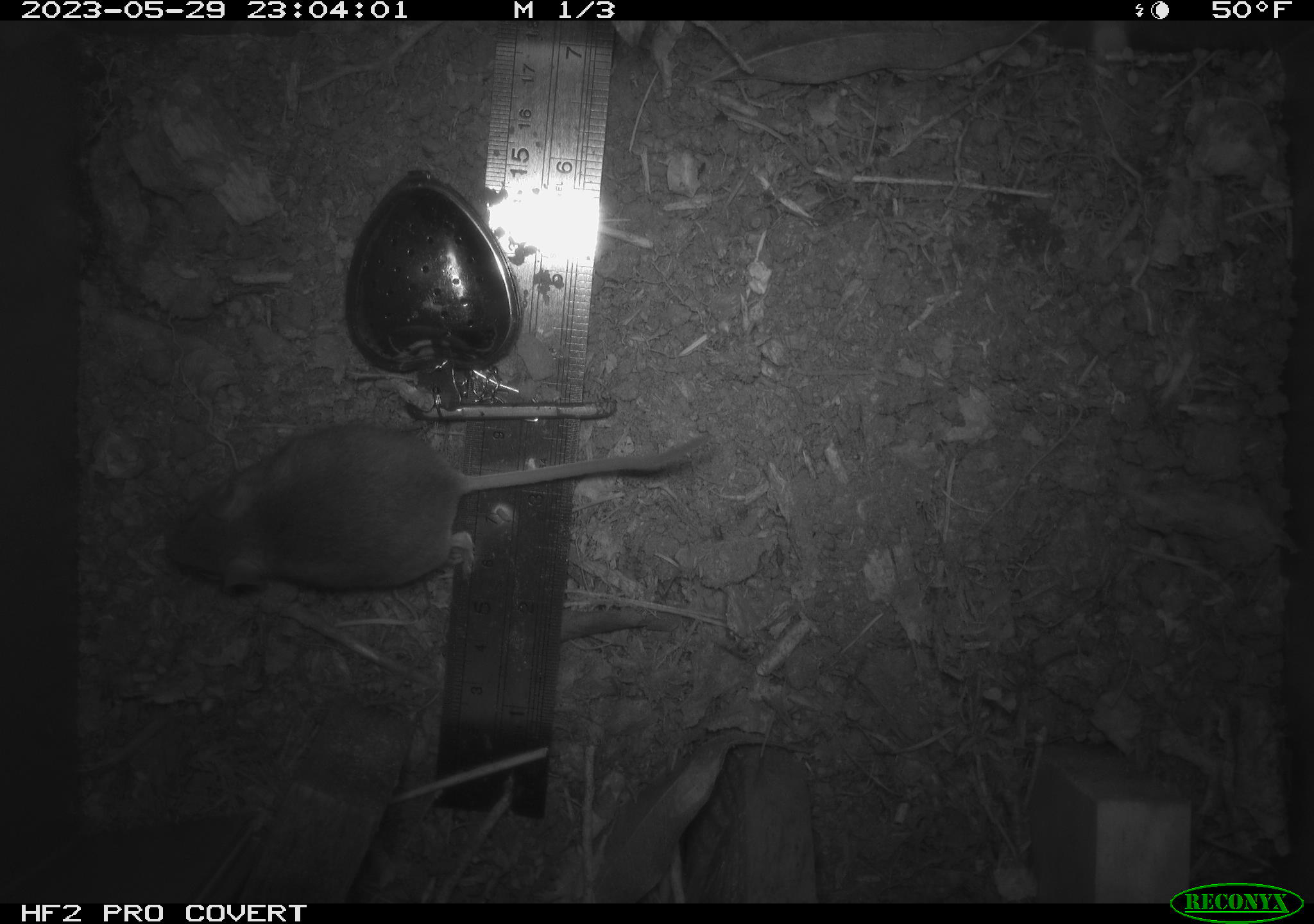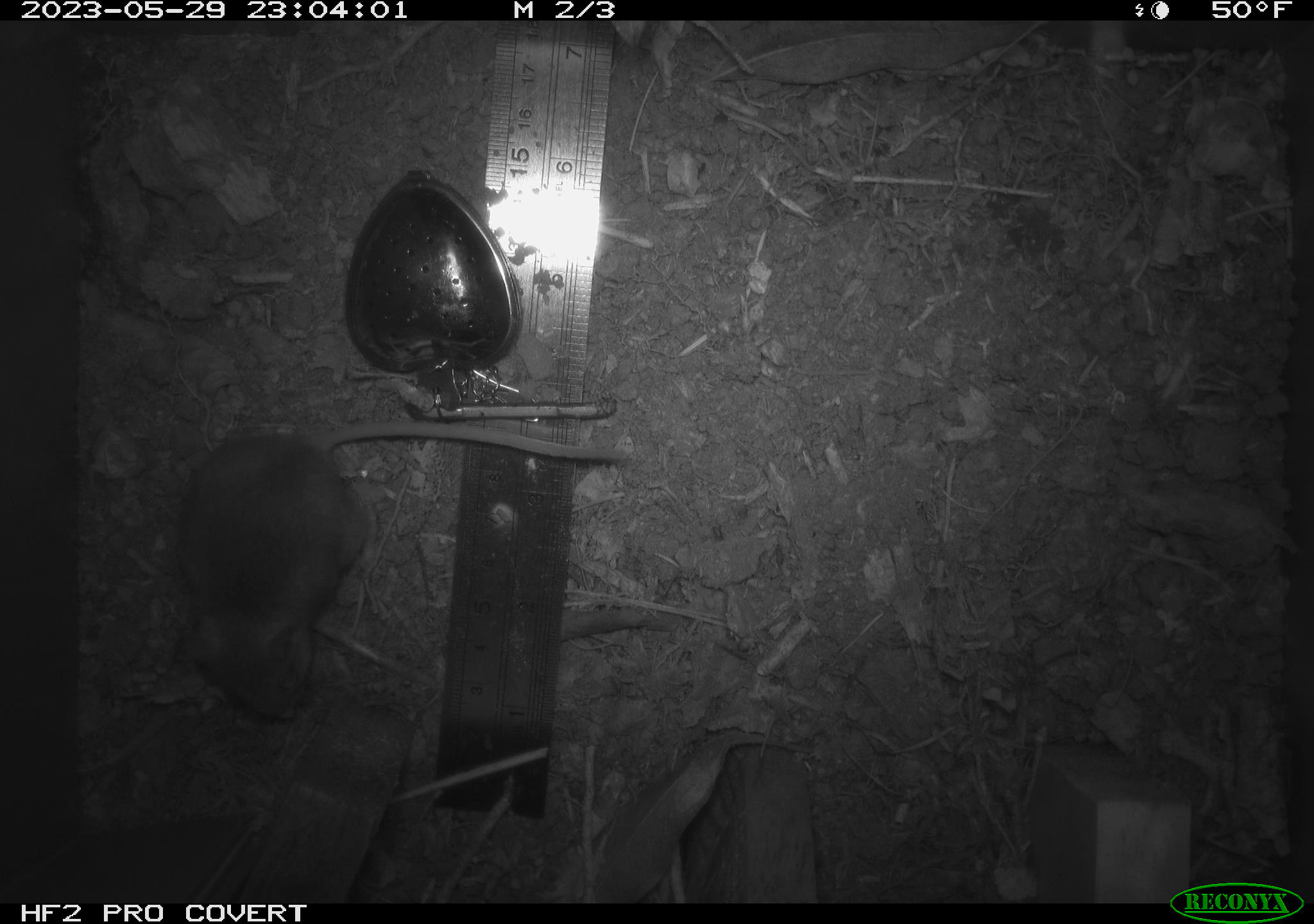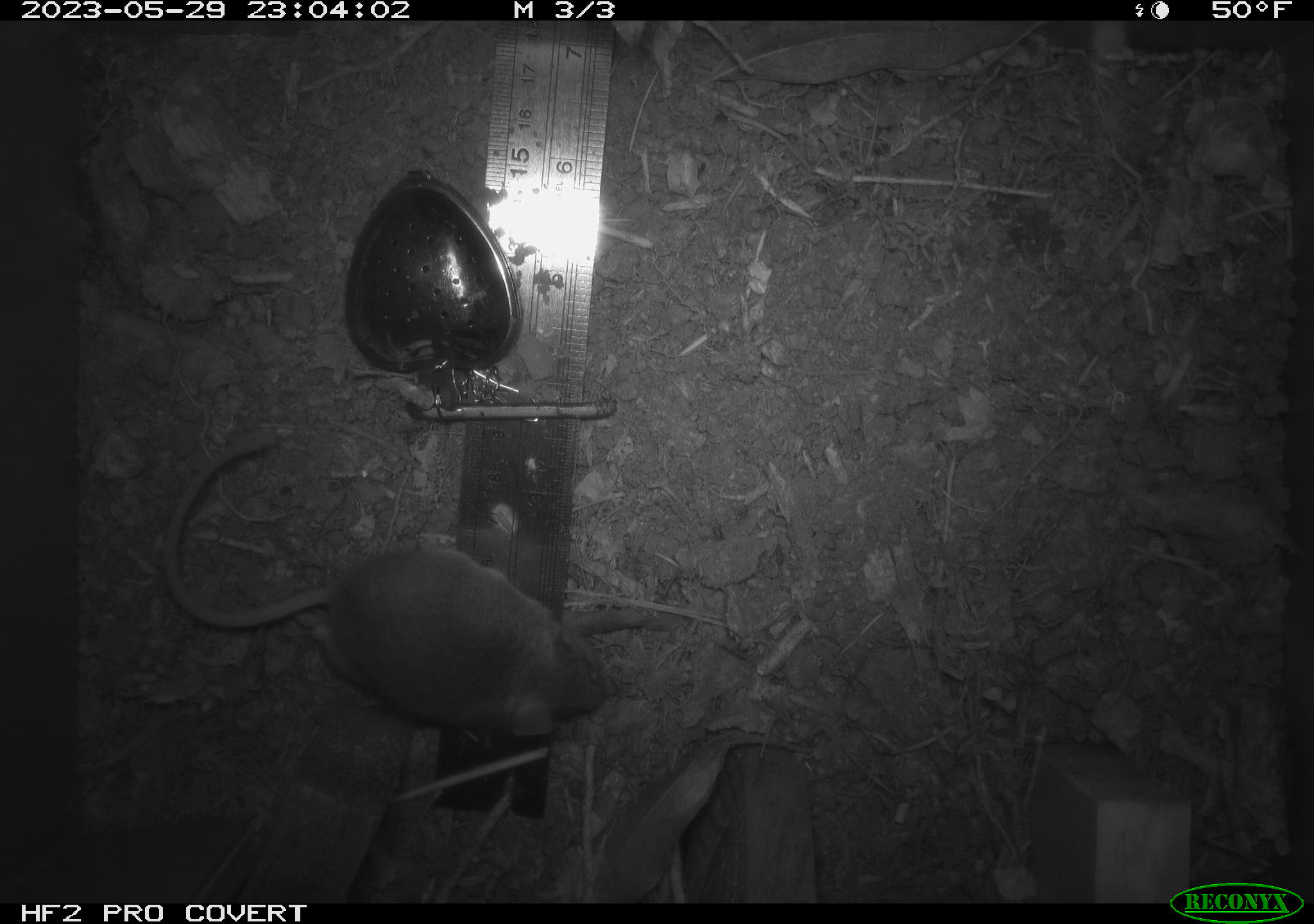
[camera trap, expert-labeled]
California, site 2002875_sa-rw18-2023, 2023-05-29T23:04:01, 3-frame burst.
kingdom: Animalia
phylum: Chordata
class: Mammalia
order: Rodentia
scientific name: Rodentia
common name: mouse species